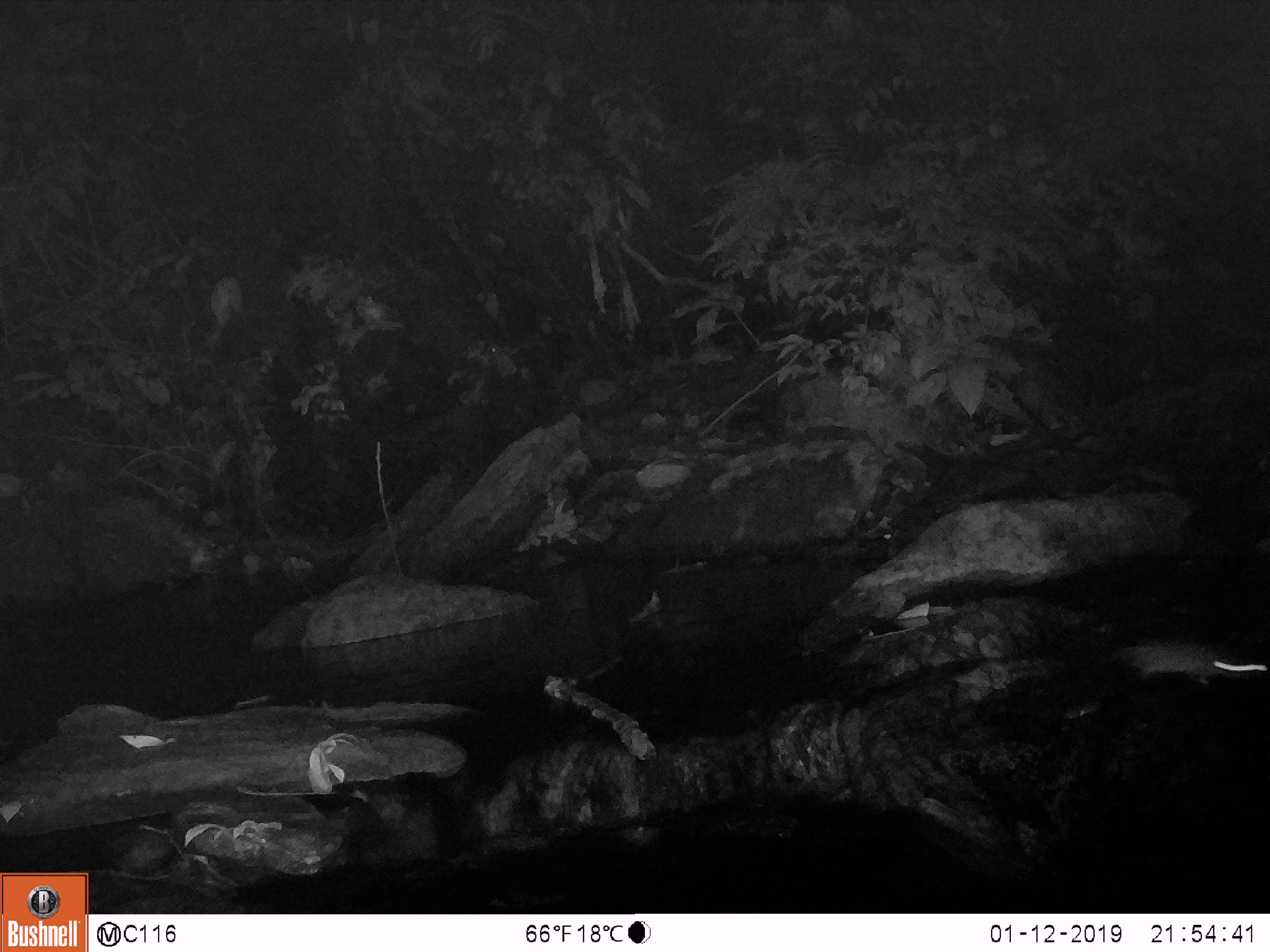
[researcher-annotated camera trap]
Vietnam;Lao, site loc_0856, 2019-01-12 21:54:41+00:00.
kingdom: Animalia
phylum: Chordata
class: Aves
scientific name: Aves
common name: bird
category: unidentified bird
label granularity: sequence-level